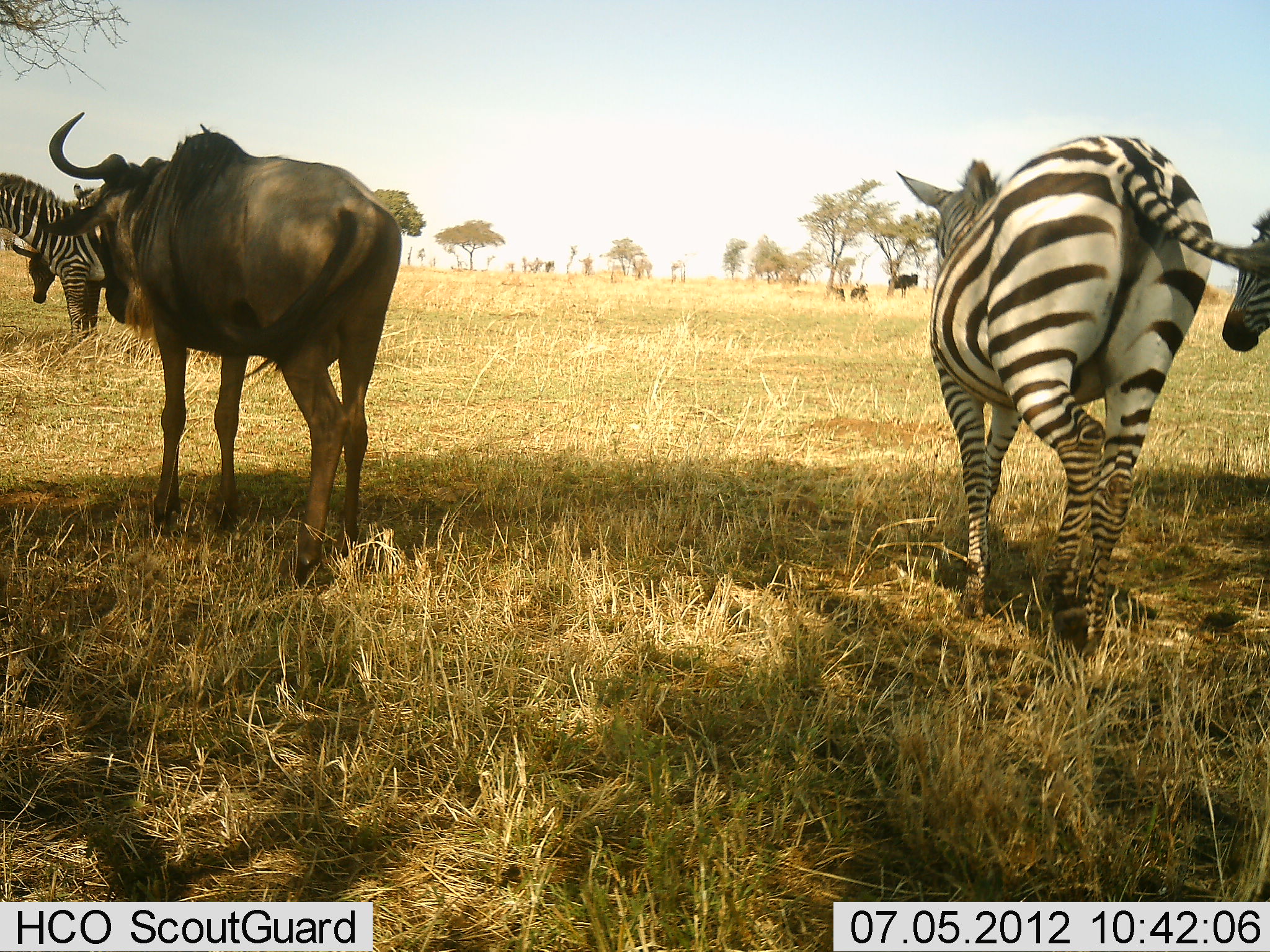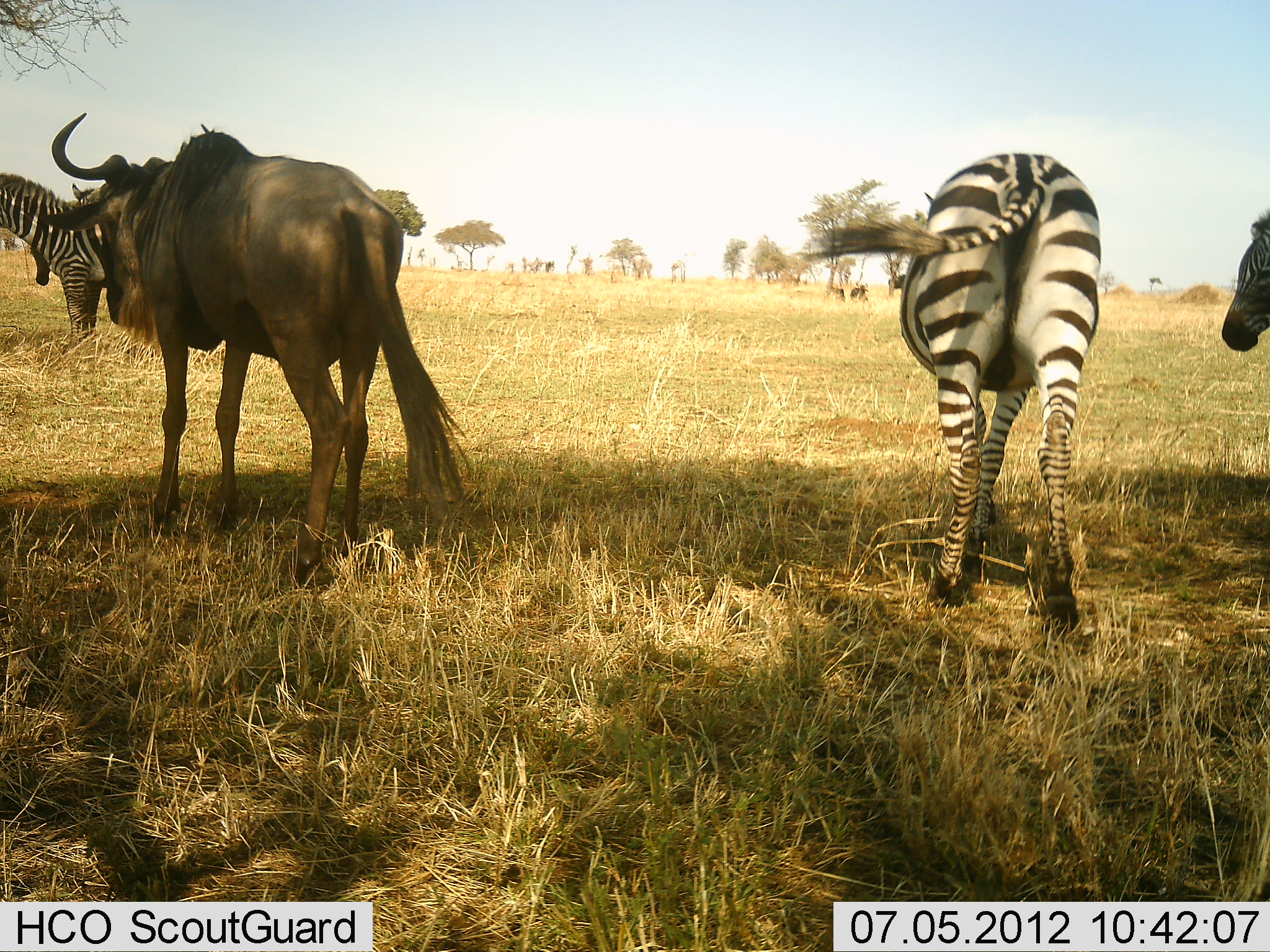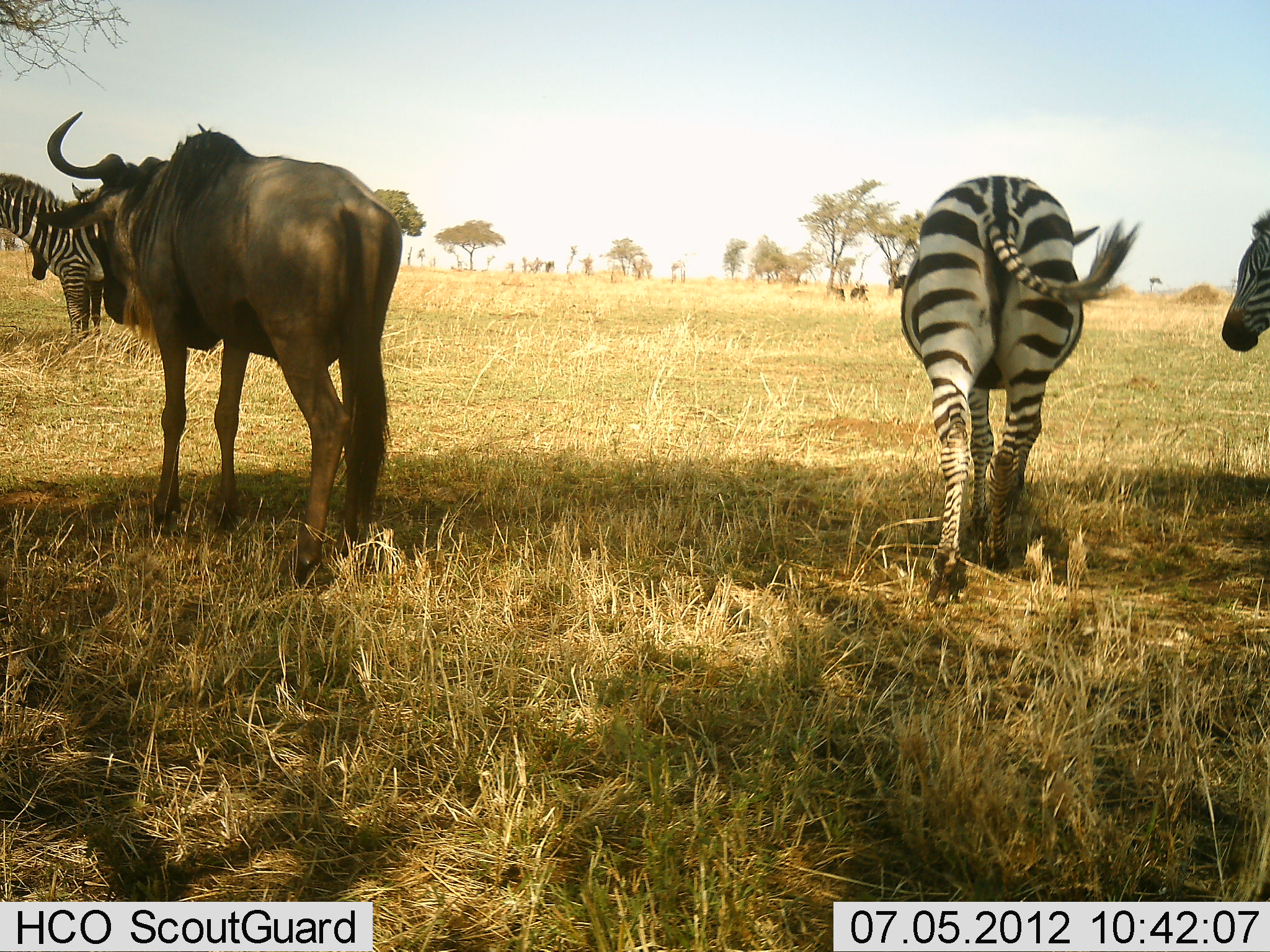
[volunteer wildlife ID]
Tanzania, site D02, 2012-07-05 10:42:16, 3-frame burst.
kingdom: Animalia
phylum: Chordata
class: Mammalia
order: Artiodactyla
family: Bovidae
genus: Connochaetes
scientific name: Connochaetes taurinus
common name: blue wildebeest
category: wildebeest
Wildebeest (blue wildebeest) (Connochaetes taurinus), count 1. Behavior (volunteer vote fractions): standing 100%, resting 0%, moving 0%, interacting 0%. Young present (vote fraction): 0%. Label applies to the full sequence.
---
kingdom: Animalia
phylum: Chordata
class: Mammalia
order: Perissodactyla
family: Equidae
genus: Equus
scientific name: Equus quagga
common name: plains zebra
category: zebra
Zebra (plains zebra) (Equus quagga), count 3. Behavior (volunteer vote fractions): standing 90%, resting 0%, moving 60%, interacting 0%. Young present (vote fraction): 0%. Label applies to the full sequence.